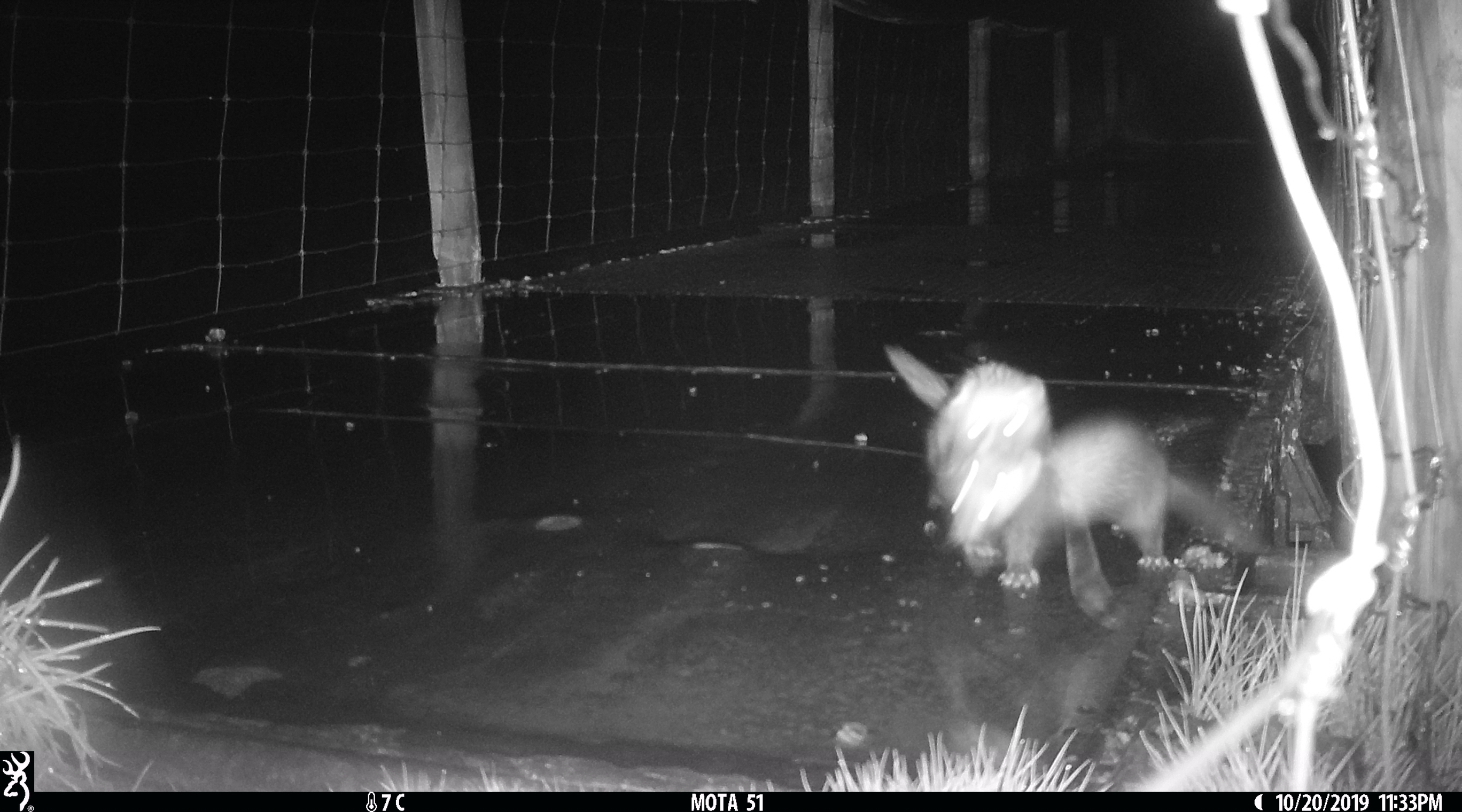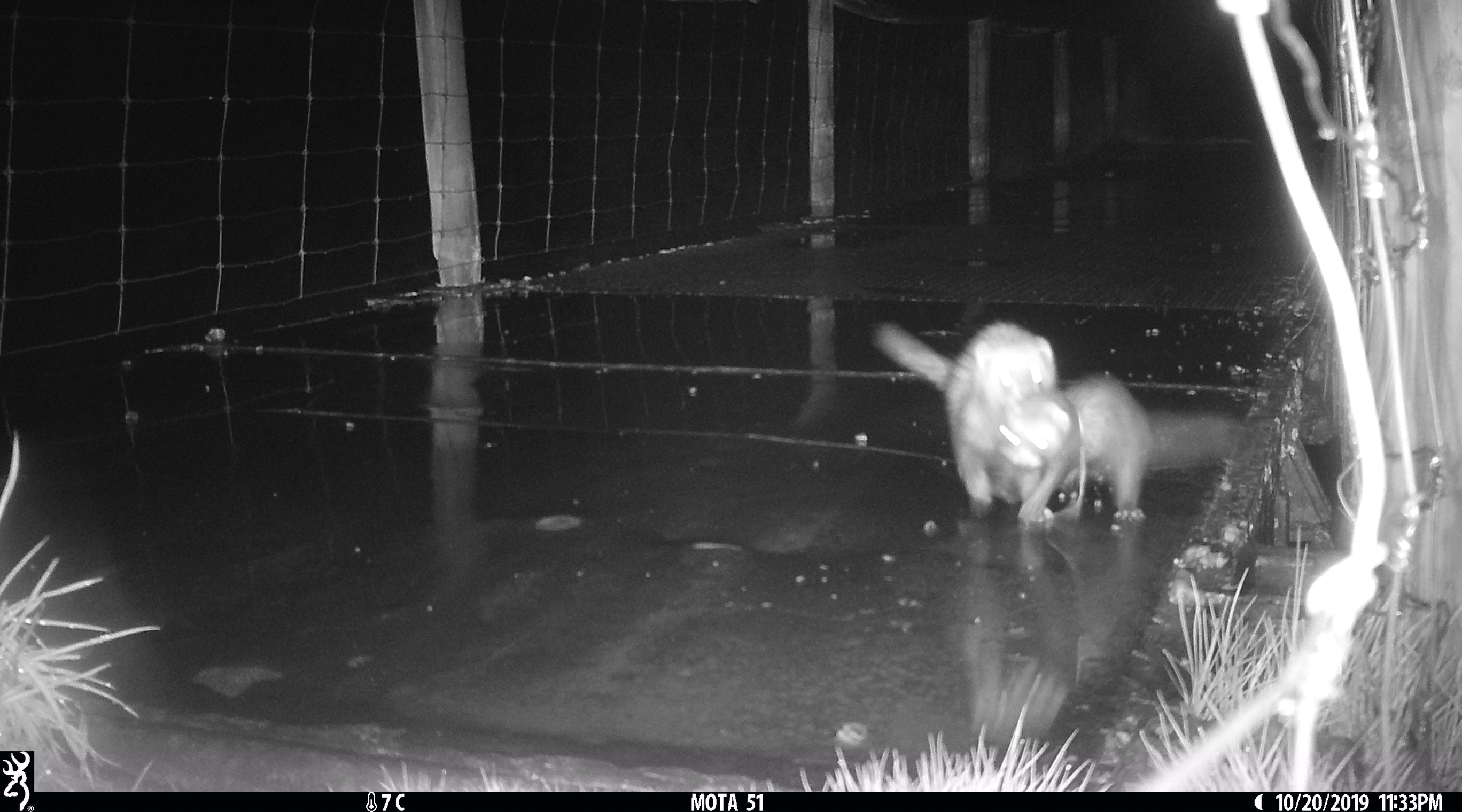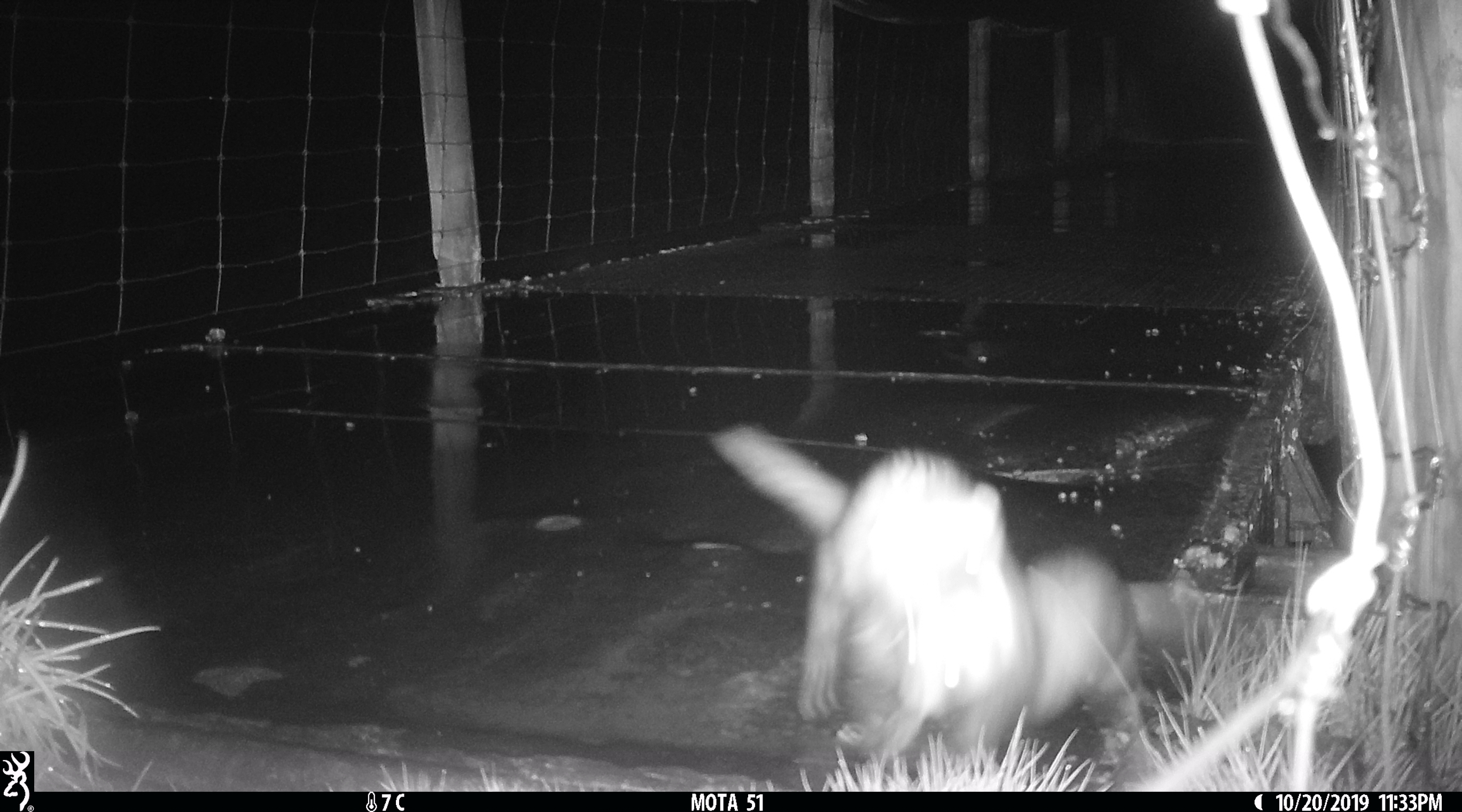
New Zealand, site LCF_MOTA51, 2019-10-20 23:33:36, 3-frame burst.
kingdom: Animalia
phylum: Chordata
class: Mammalia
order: Carnivora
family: Mustelidae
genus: Mustela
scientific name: Mustela furo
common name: ferret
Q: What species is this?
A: Ferret (Mustela furo).